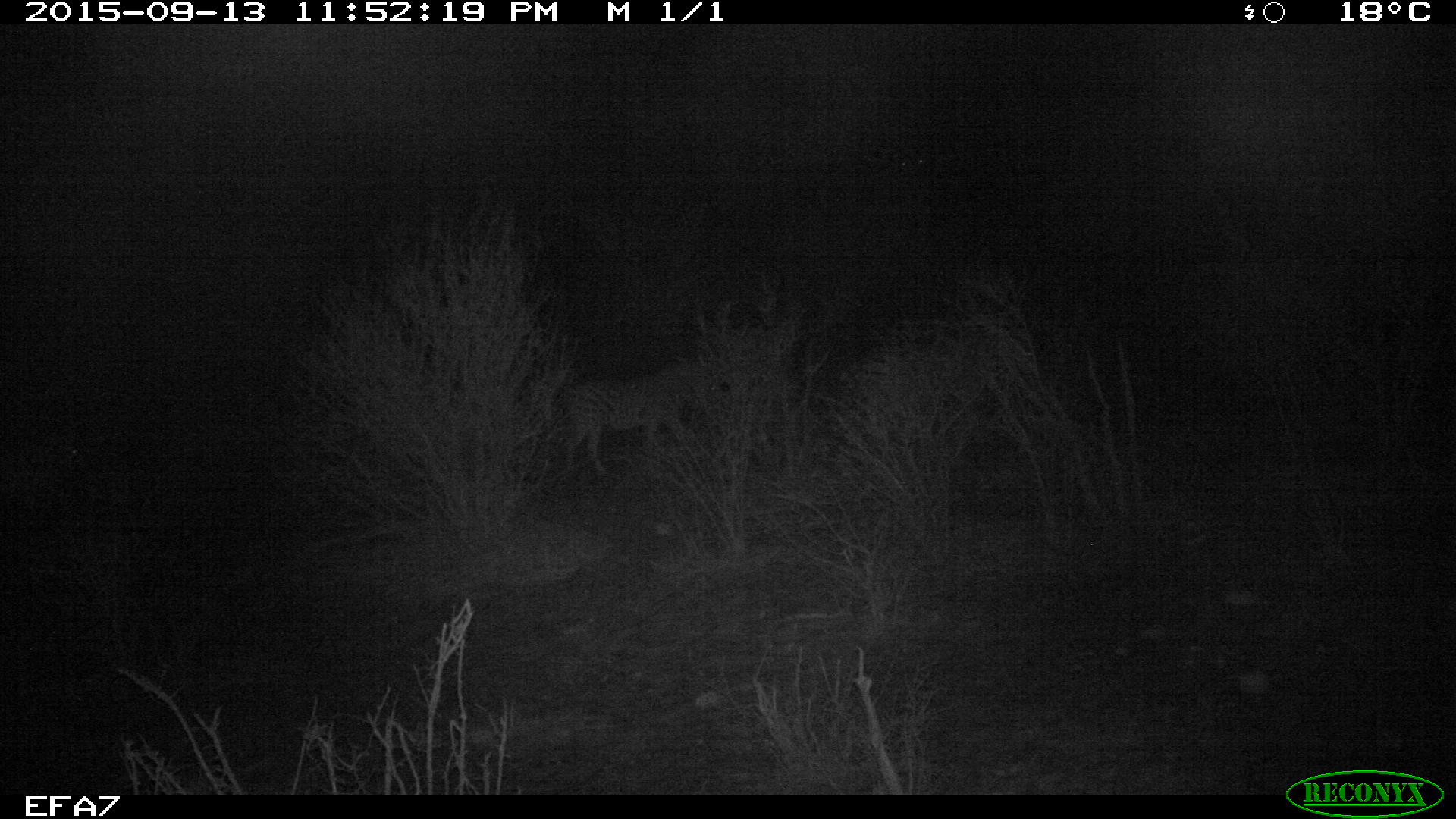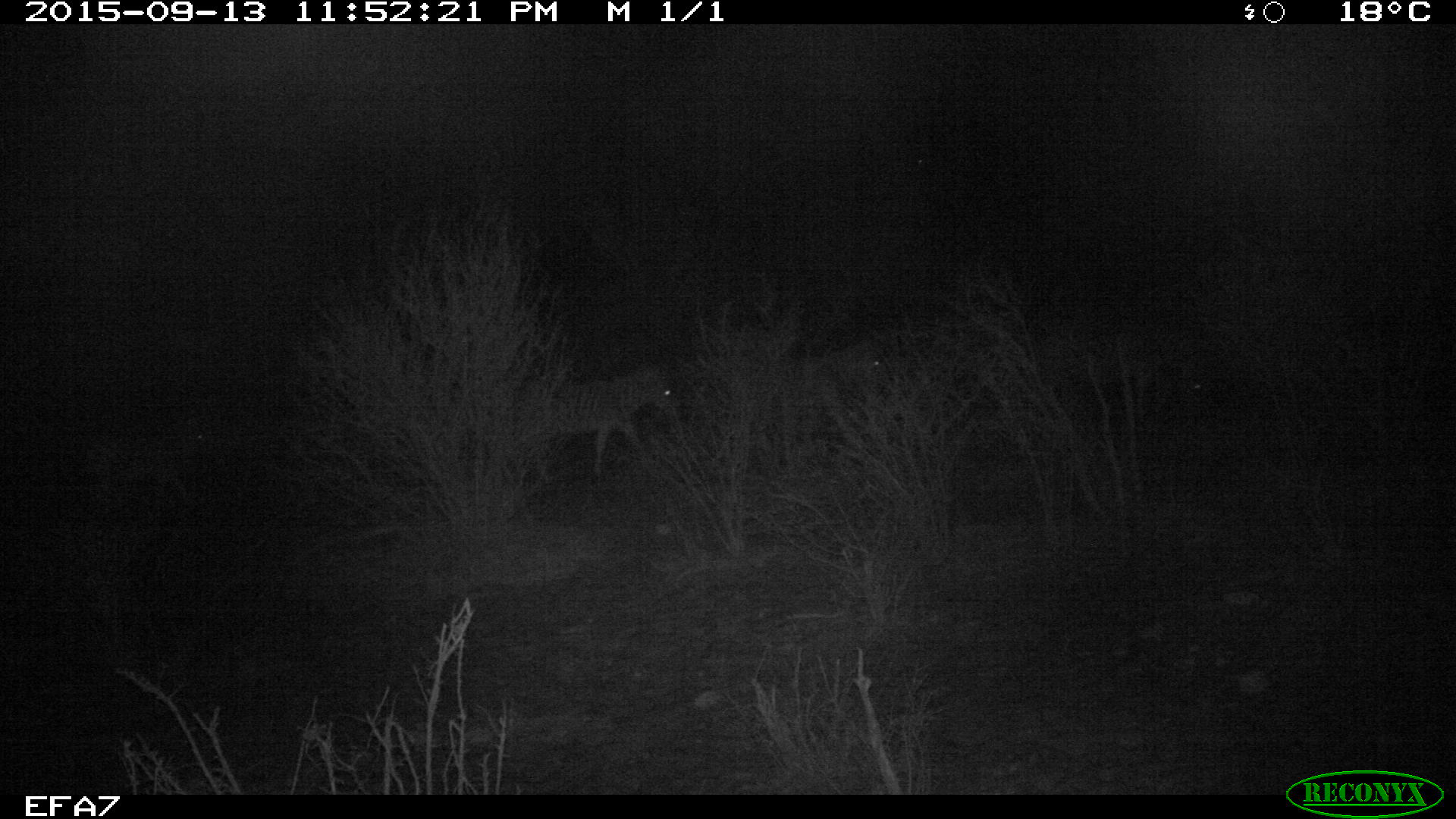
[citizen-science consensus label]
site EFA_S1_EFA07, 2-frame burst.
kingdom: Animalia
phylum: Chordata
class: Mammalia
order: Perissodactyla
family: Equidae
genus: Equus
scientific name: Equus quagga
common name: plains zebra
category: zebraplains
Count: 2.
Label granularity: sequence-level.